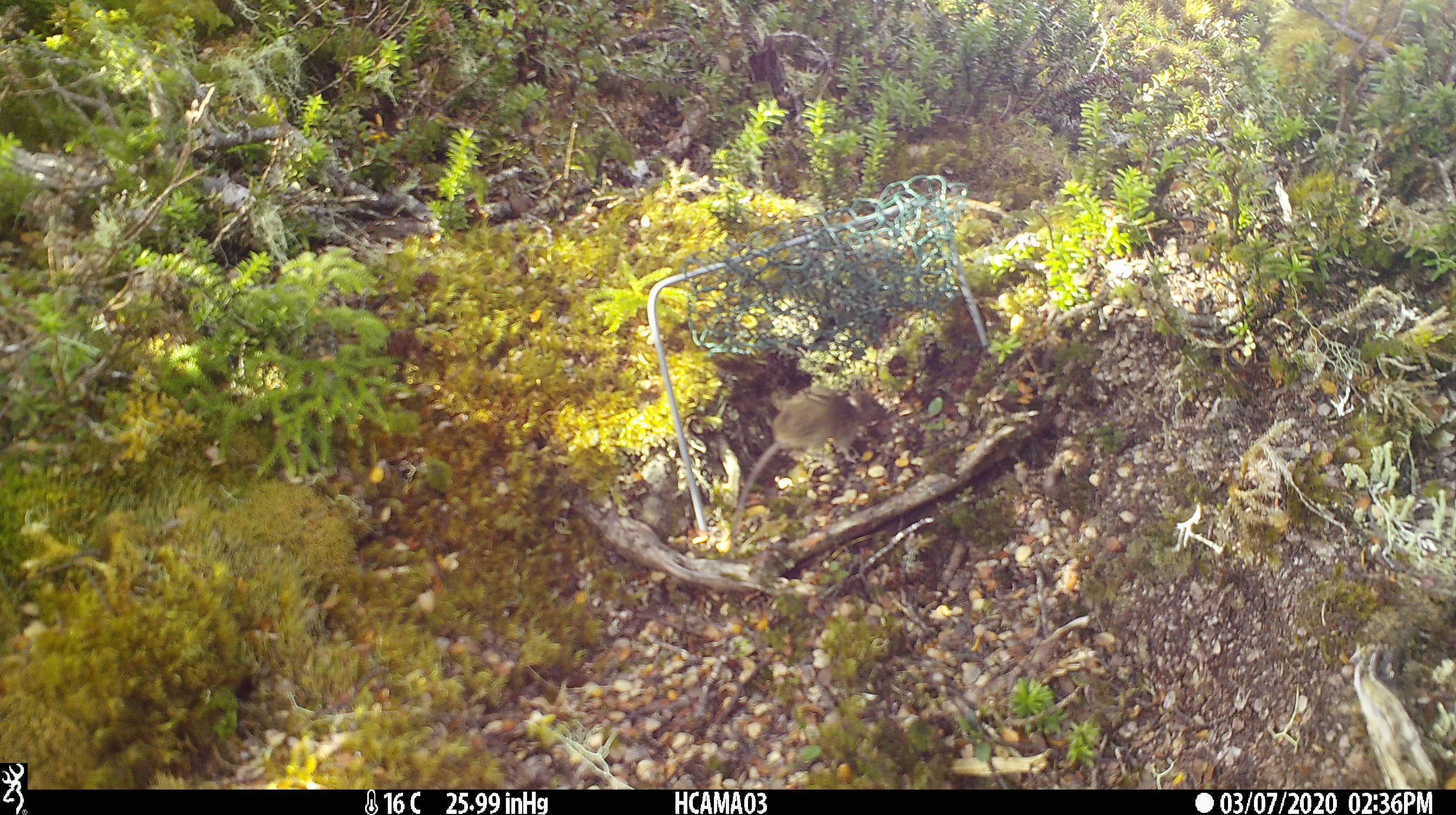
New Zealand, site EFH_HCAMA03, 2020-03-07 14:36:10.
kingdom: Animalia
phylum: Chordata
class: Mammalia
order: Rodentia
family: Muridae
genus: Mus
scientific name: Mus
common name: mouse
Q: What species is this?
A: Mouse (Mus).